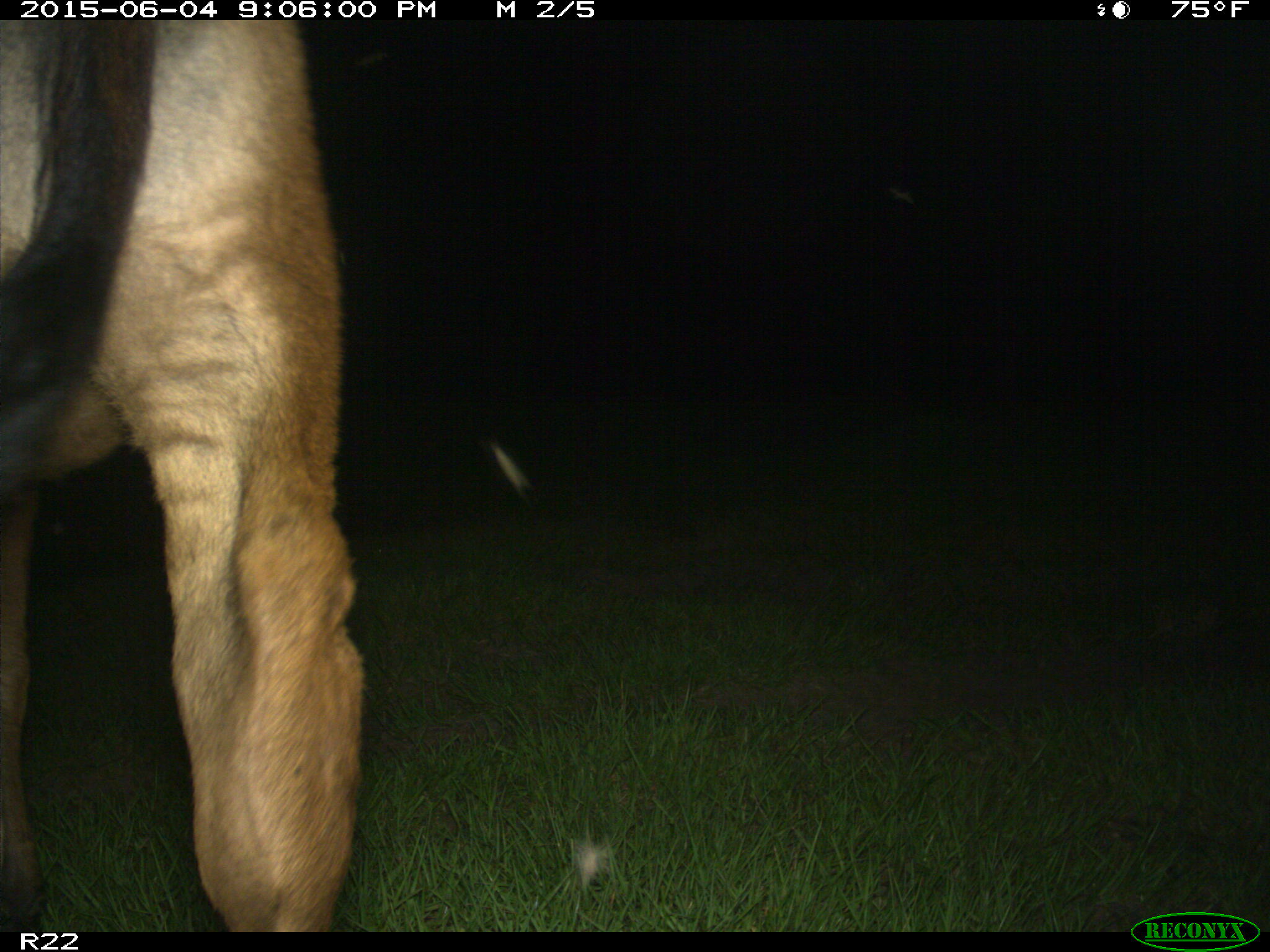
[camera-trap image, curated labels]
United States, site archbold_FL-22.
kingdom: Animalia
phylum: Chordata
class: Mammalia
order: Artiodactyla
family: Bovidae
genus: Bos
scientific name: Bos taurus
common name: domestic cow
Bos taurus (domestic cow).